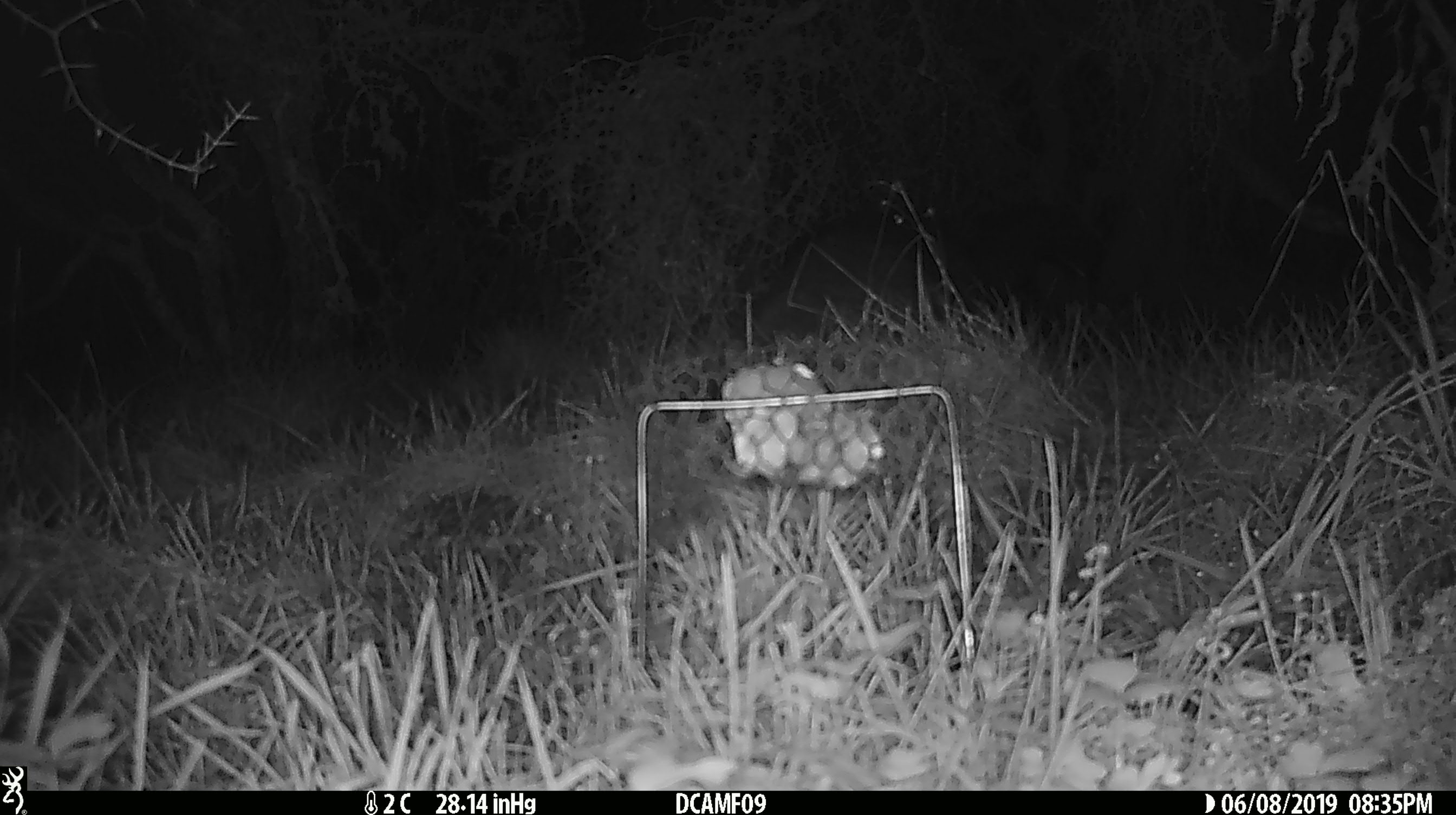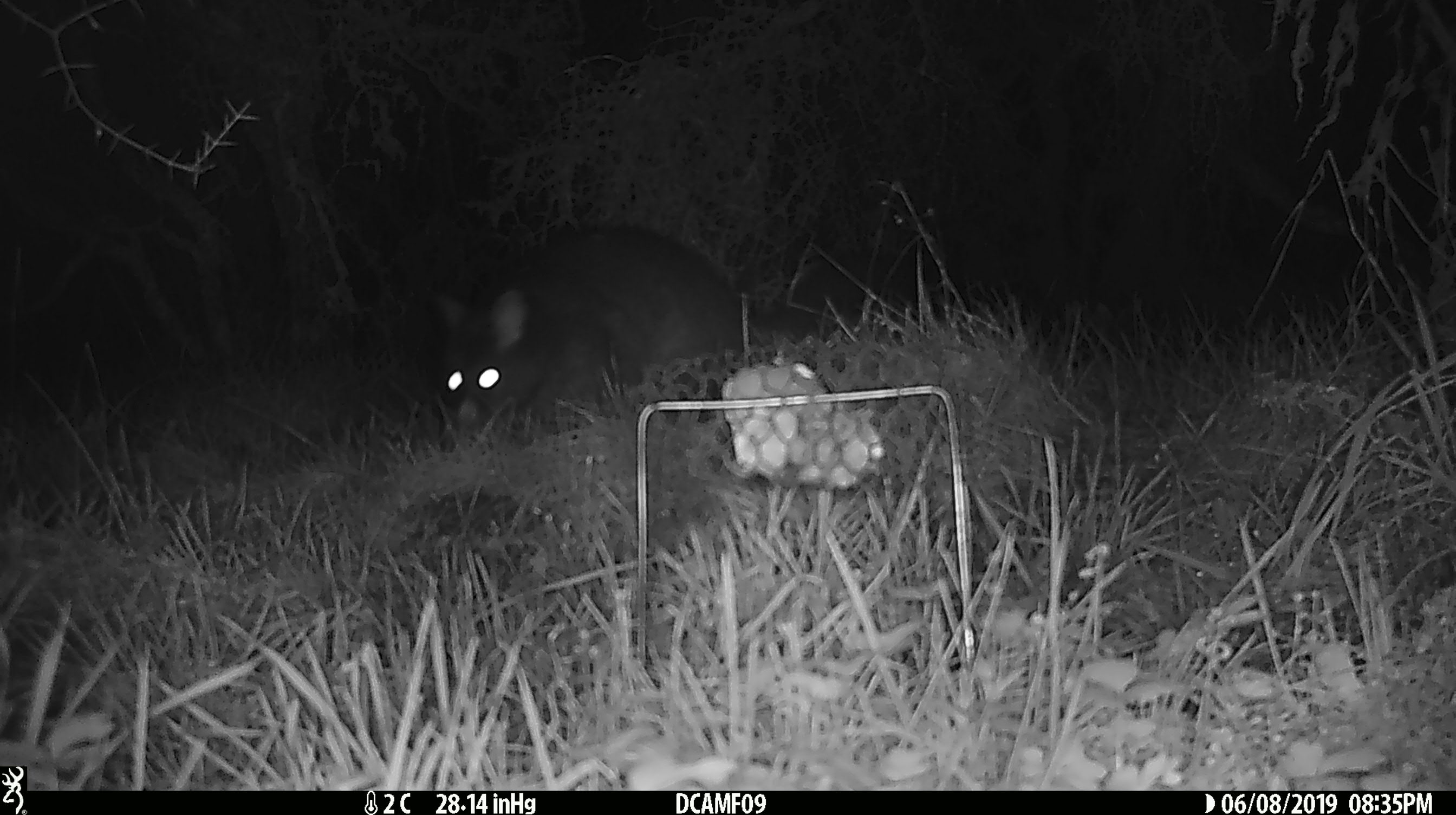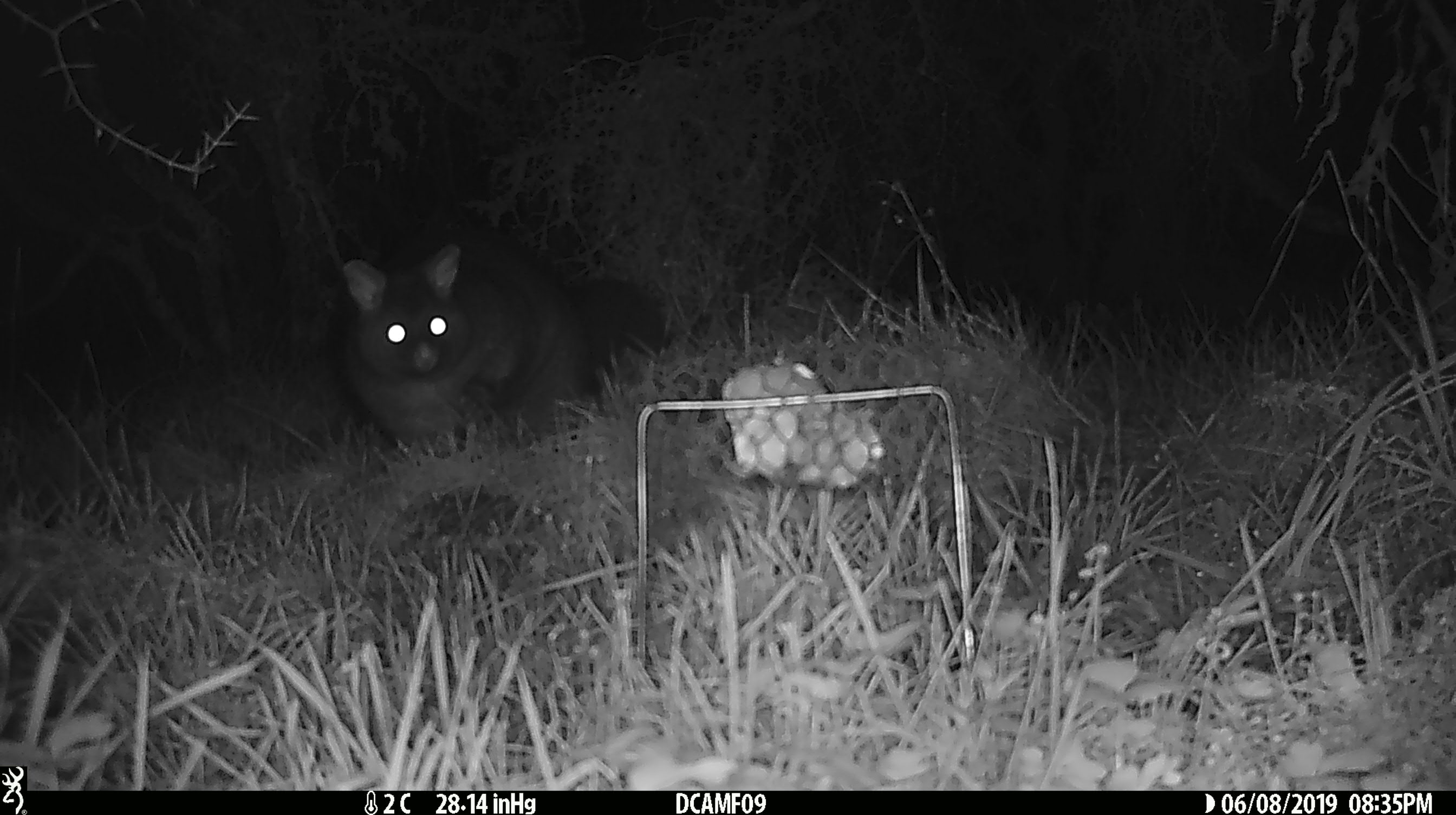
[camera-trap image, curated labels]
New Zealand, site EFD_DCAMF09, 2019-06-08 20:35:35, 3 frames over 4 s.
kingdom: Animalia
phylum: Chordata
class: Mammalia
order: Diprotodontia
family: Phalangeridae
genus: Trichosurus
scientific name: Trichosurus vulpecula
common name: common brushtail possum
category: possum